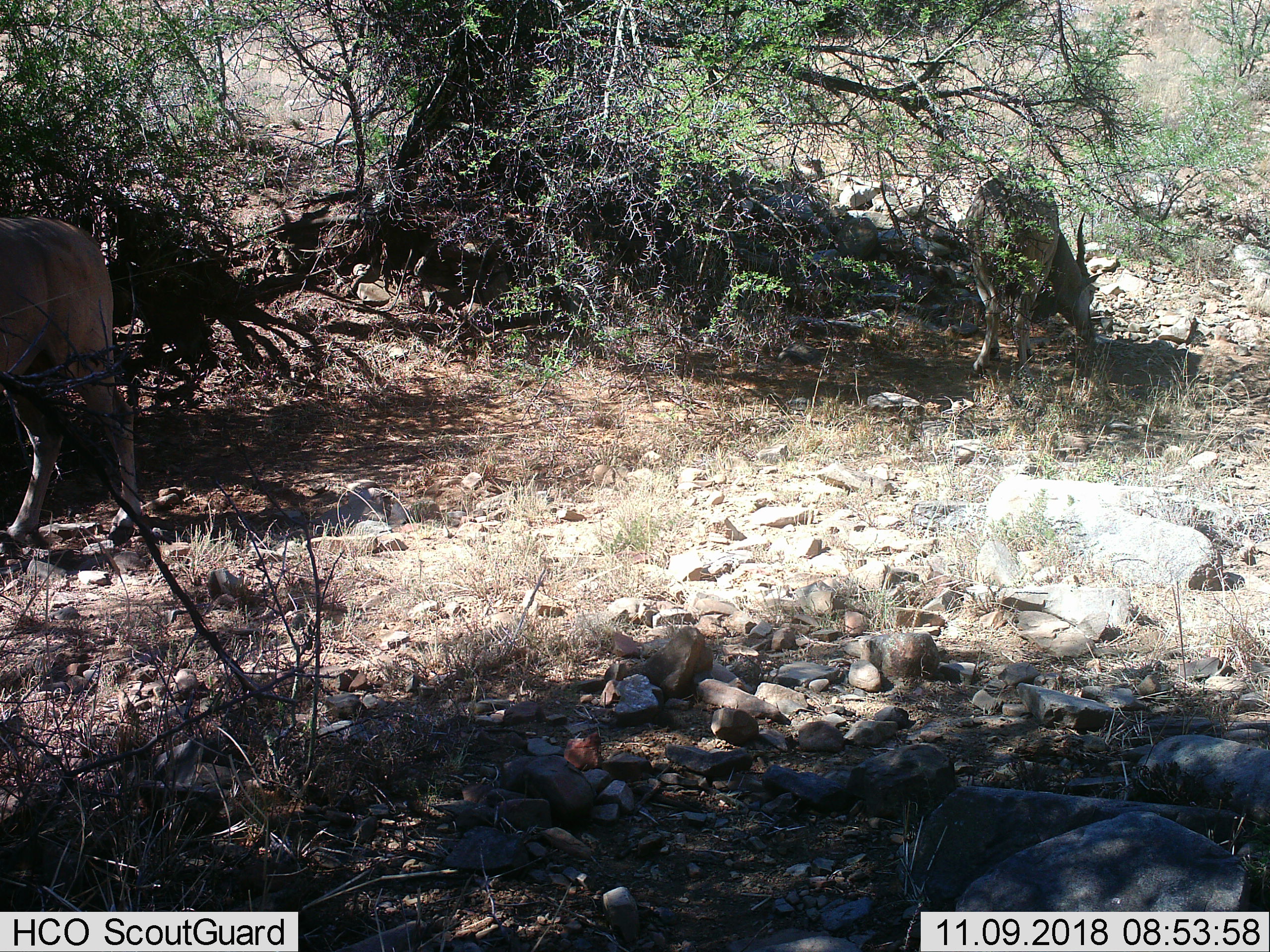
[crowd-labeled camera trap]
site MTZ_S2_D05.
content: unidentified animal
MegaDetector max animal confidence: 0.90